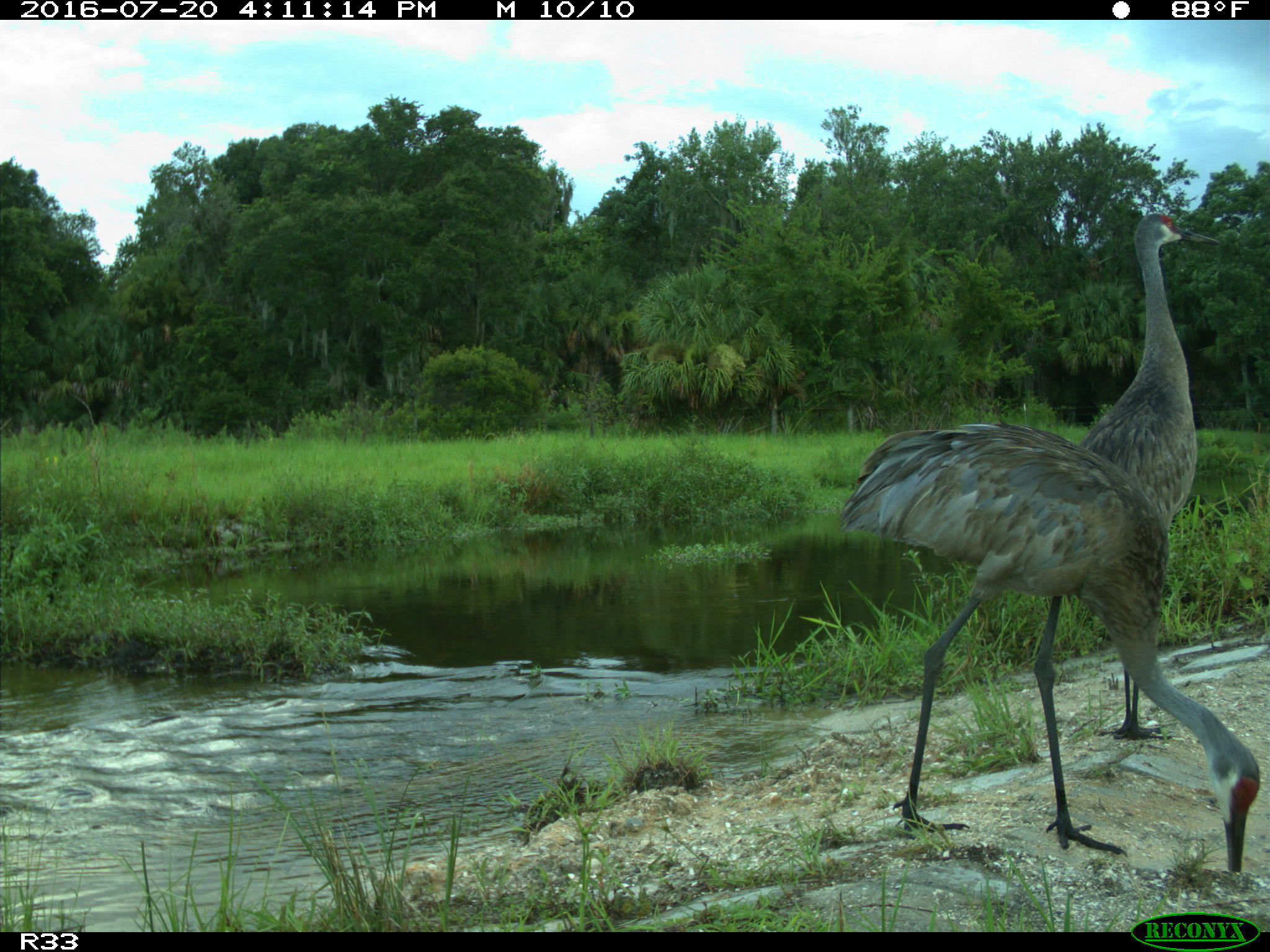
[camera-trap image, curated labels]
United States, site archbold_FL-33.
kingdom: Animalia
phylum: Chordata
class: Aves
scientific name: Aves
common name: birds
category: unidentified bird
Unidentified bird (birds) (Aves).